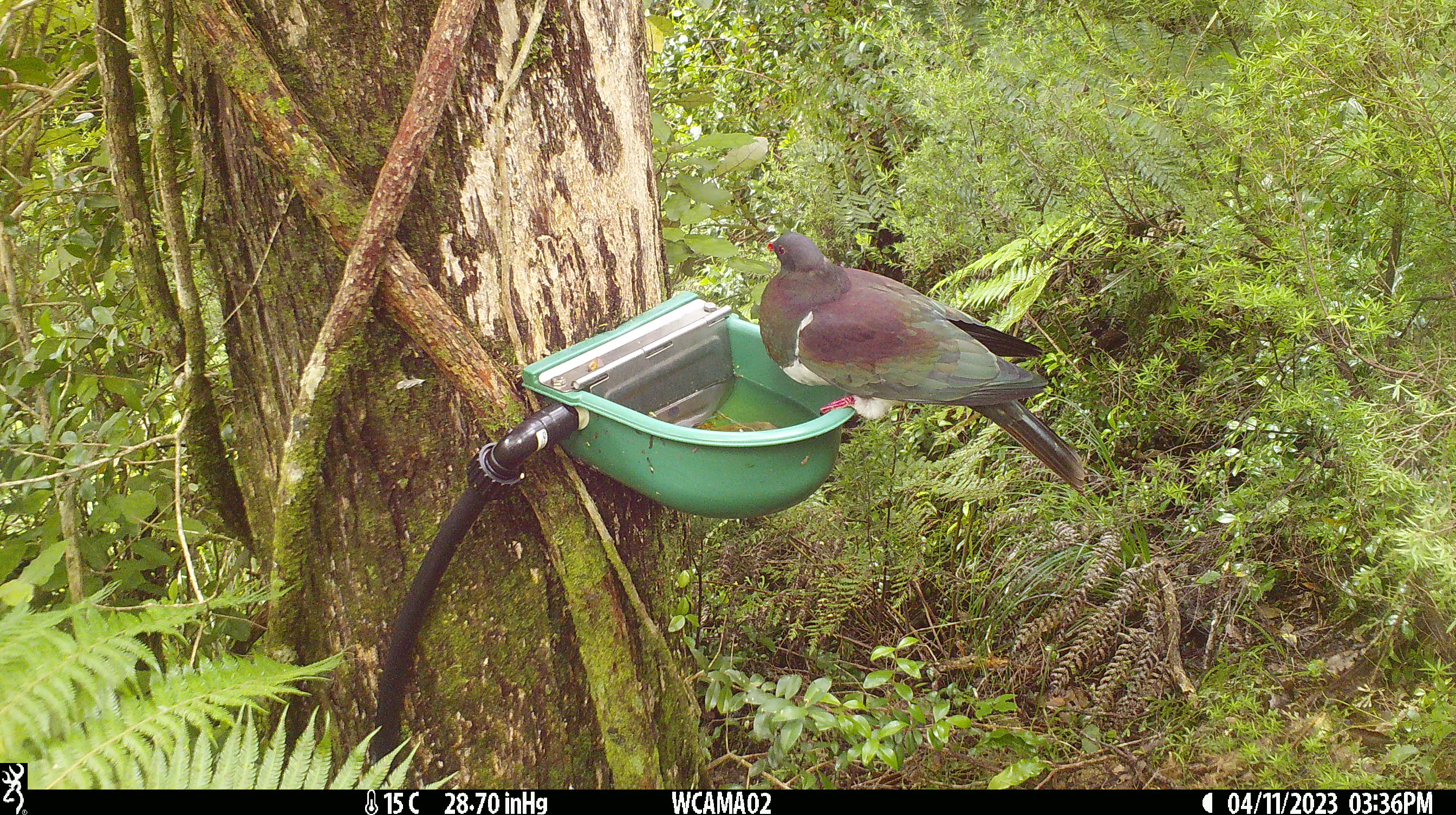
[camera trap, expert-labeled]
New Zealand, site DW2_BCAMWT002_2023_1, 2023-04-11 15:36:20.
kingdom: Animalia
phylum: Chordata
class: Aves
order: Columbiformes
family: Columbidae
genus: Hemiphaga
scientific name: Hemiphaga novaeseelandiae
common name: new zealand pigeon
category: kereru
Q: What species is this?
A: Kereru (new zealand pigeon) (Hemiphaga novaeseelandiae).